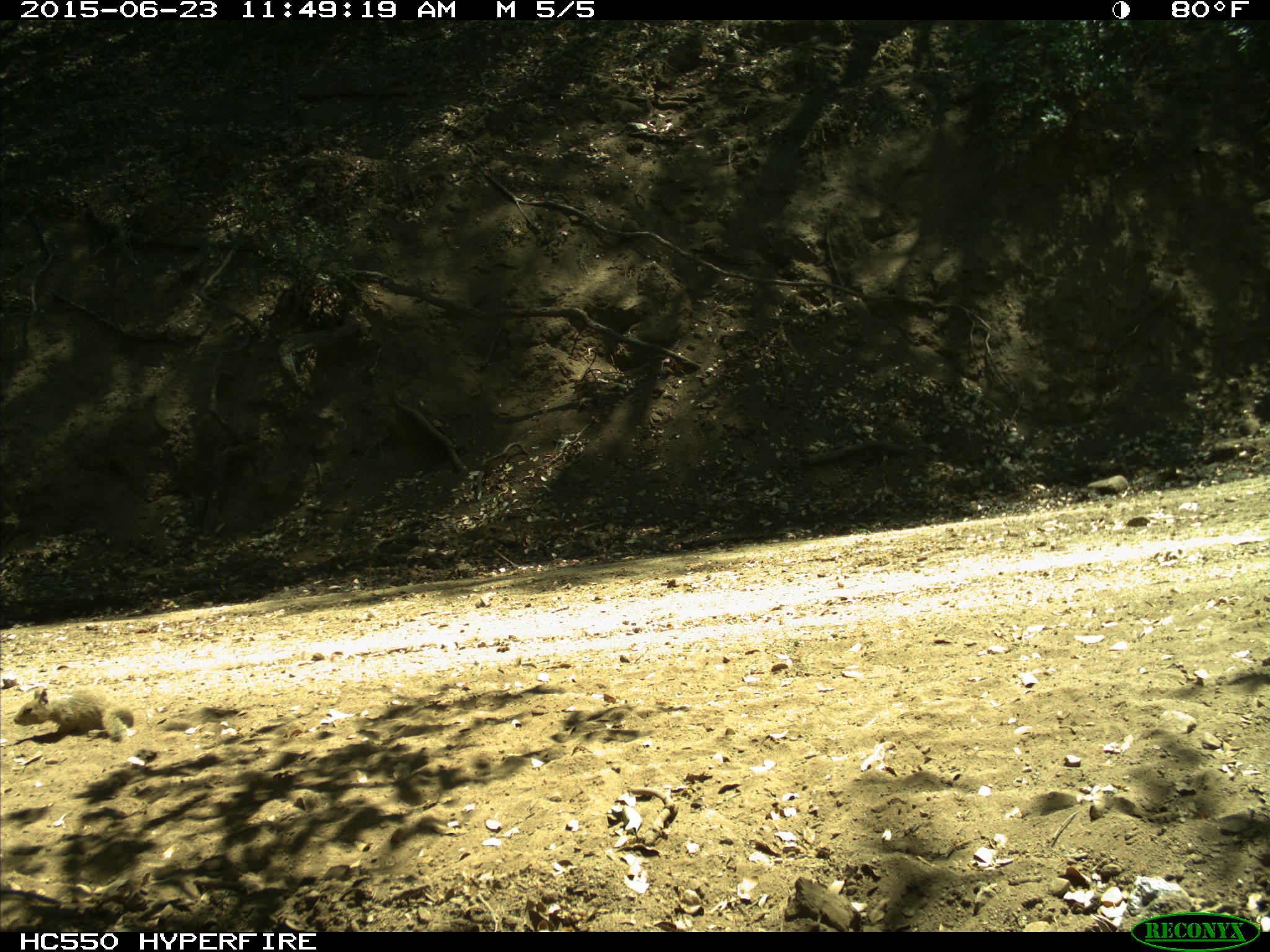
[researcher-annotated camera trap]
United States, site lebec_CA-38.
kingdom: Animalia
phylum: Chordata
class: Mammalia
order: Rodentia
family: Sciuridae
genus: Otospermophilus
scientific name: Otospermophilus beecheyi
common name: california ground squirrel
Otospermophilus beecheyi (california ground squirrel).